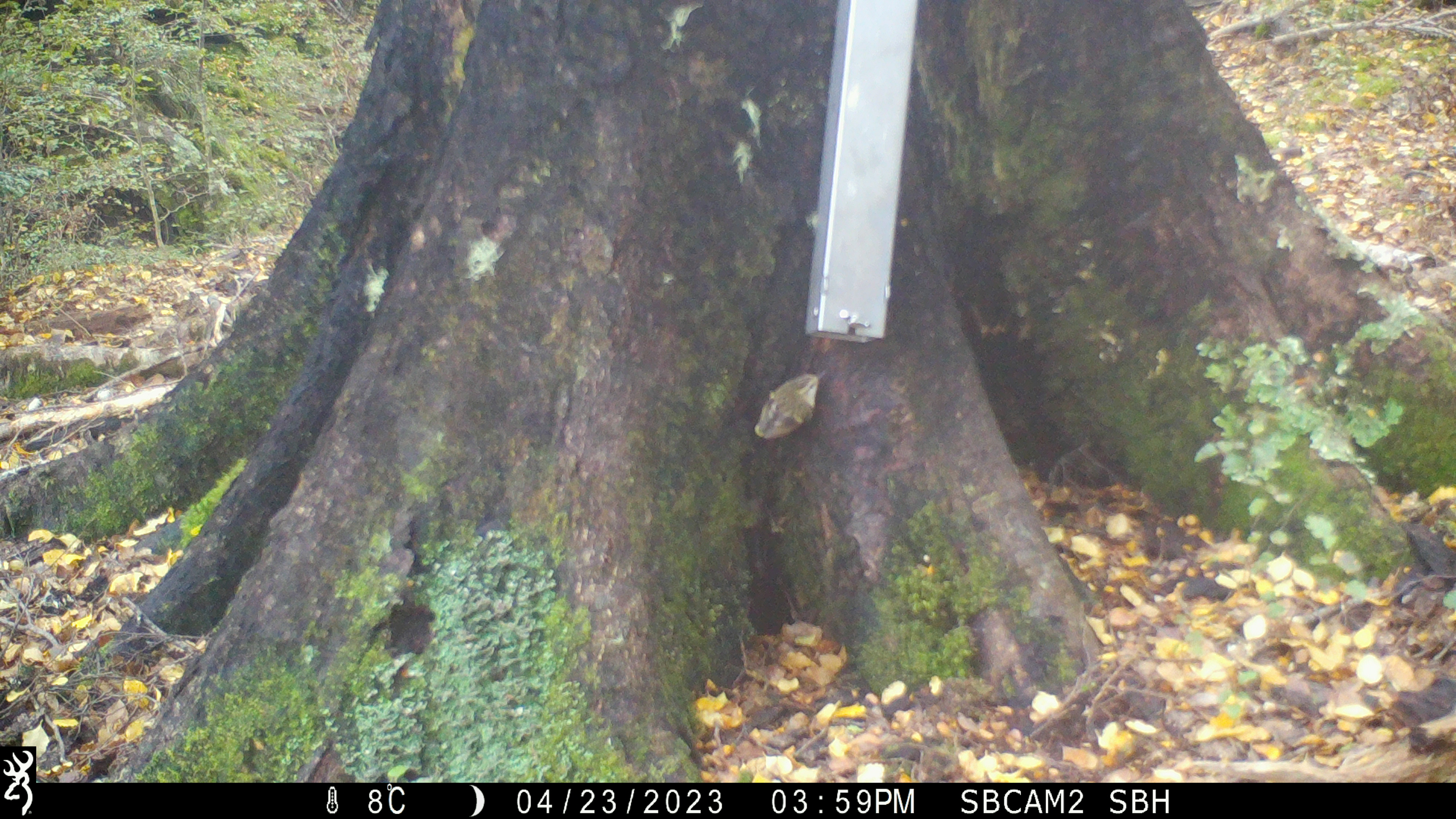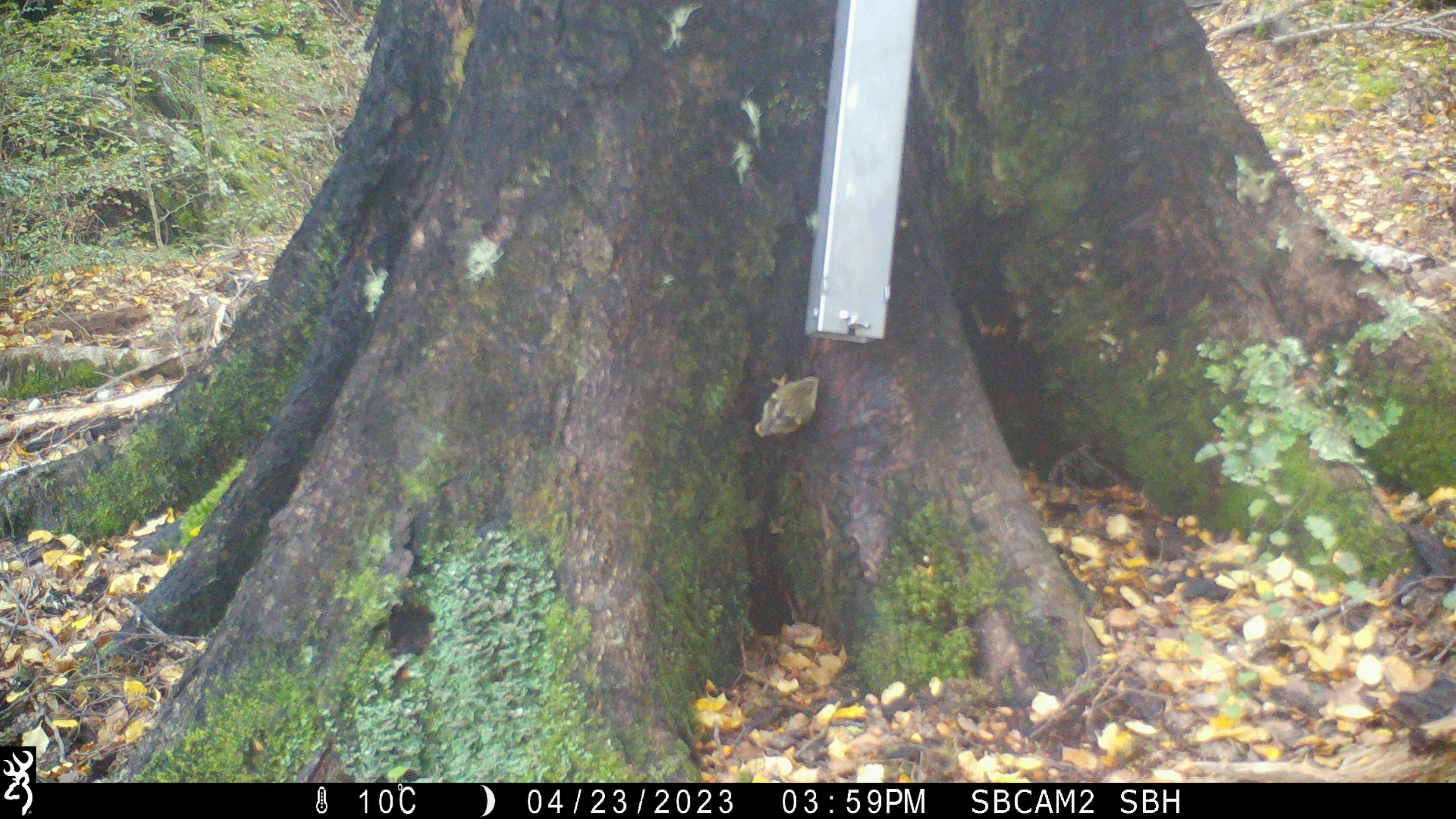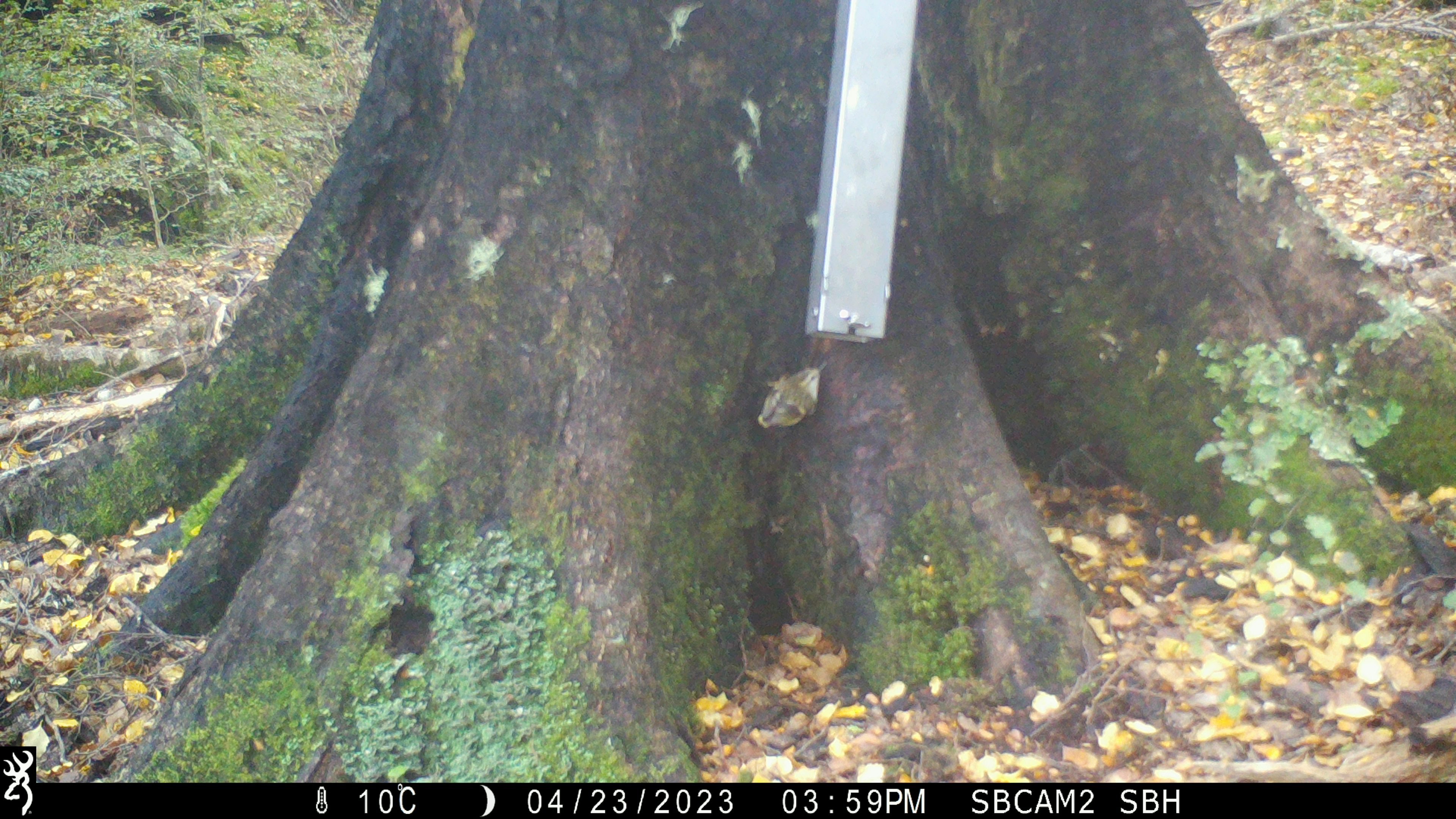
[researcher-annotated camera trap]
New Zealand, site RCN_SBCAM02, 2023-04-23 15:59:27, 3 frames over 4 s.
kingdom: Animalia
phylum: Chordata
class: Aves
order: Passeriformes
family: Acanthisittidae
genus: Acanthisitta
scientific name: Acanthisitta chloris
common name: rifleman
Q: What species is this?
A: Rifleman (Acanthisitta chloris).